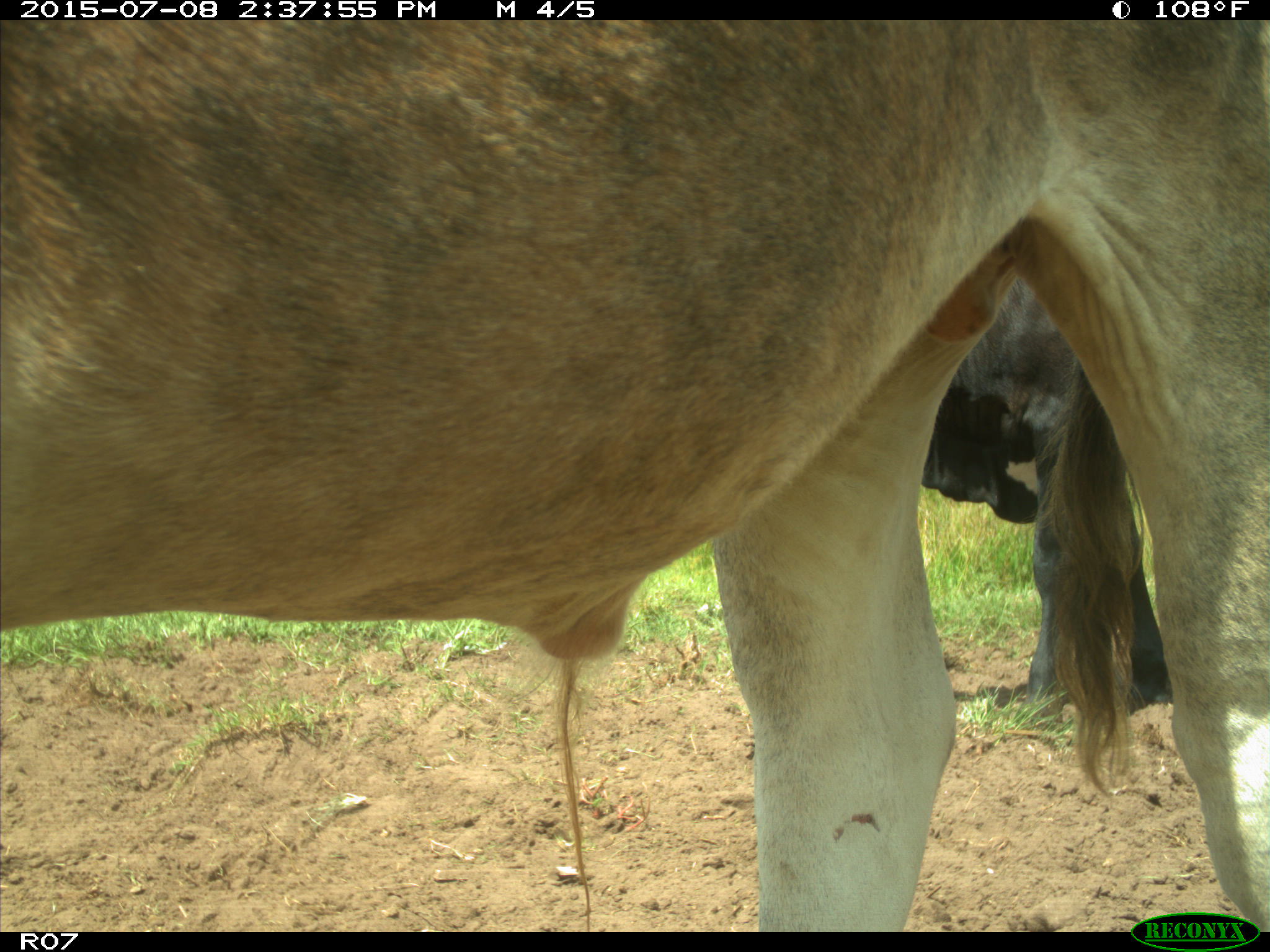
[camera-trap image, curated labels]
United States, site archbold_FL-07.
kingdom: Animalia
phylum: Chordata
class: Mammalia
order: Artiodactyla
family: Bovidae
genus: Bos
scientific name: Bos taurus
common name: domestic cow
Bos taurus (domestic cow).